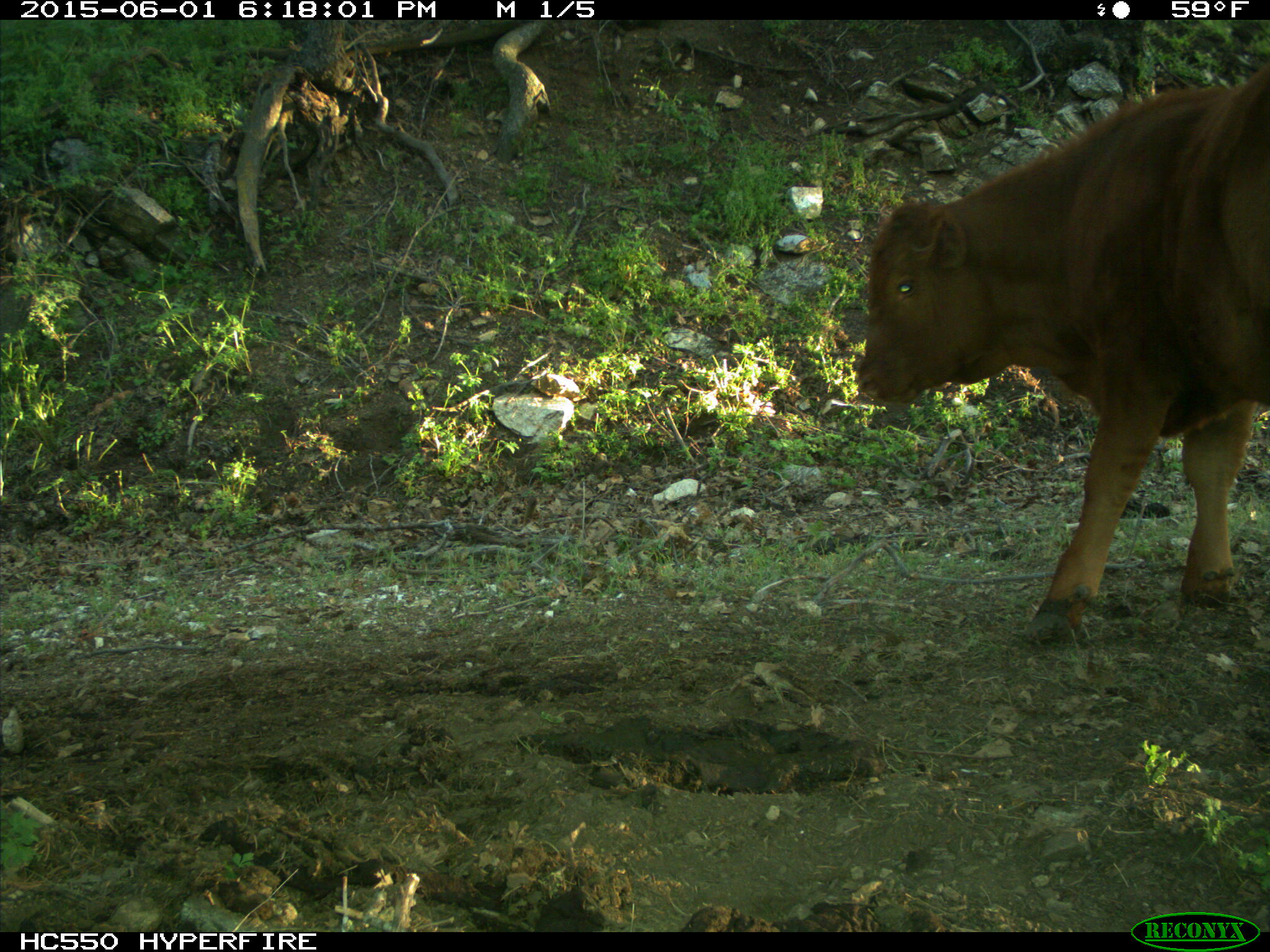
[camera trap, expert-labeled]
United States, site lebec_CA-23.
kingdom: Animalia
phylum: Chordata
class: Mammalia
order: Artiodactyla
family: Bovidae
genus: Bos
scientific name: Bos taurus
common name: domestic cow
Bos taurus (domestic cow).